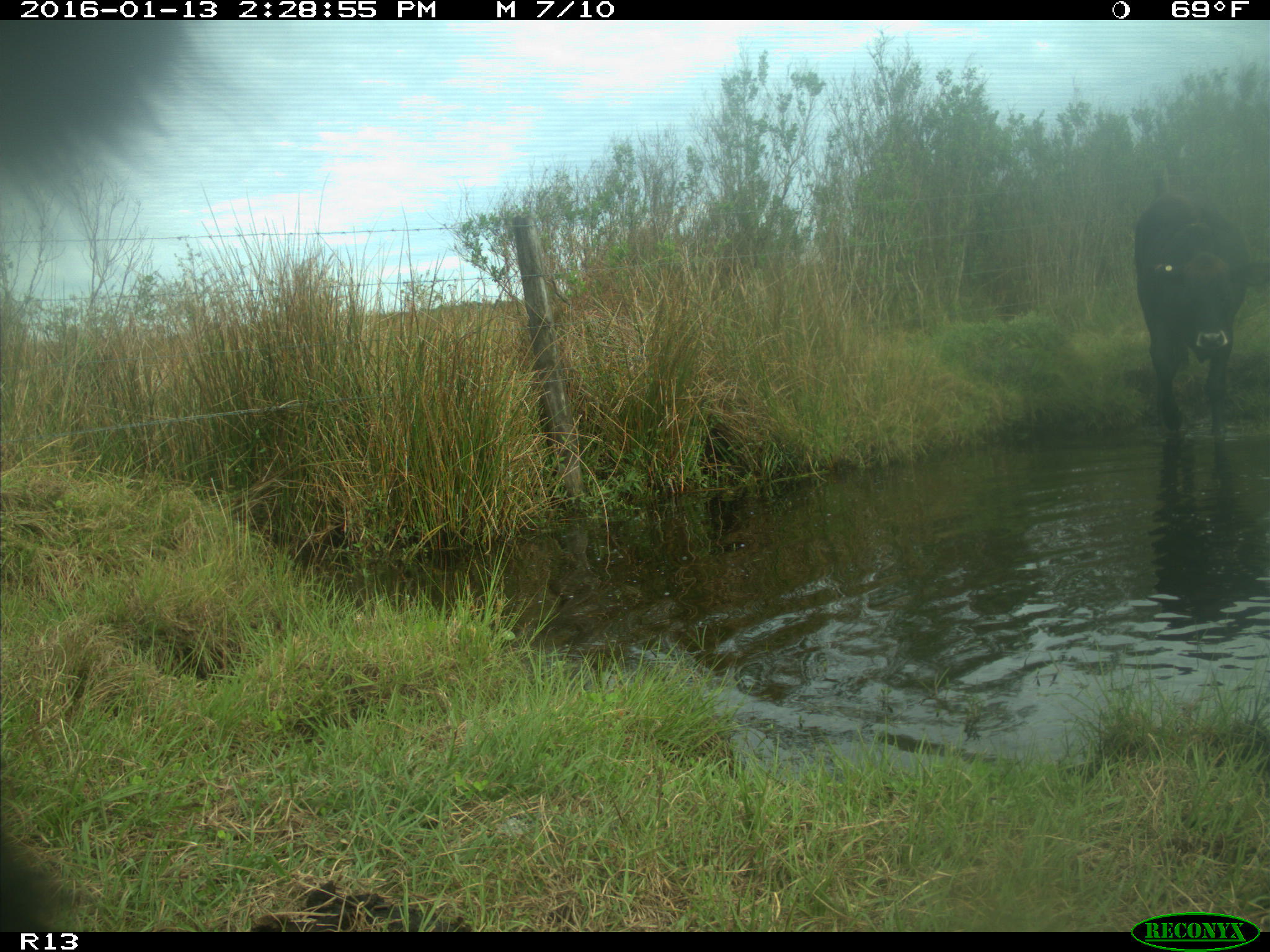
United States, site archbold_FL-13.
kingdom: Animalia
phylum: Chordata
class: Mammalia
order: Artiodactyla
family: Bovidae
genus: Bos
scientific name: Bos taurus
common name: domestic cow